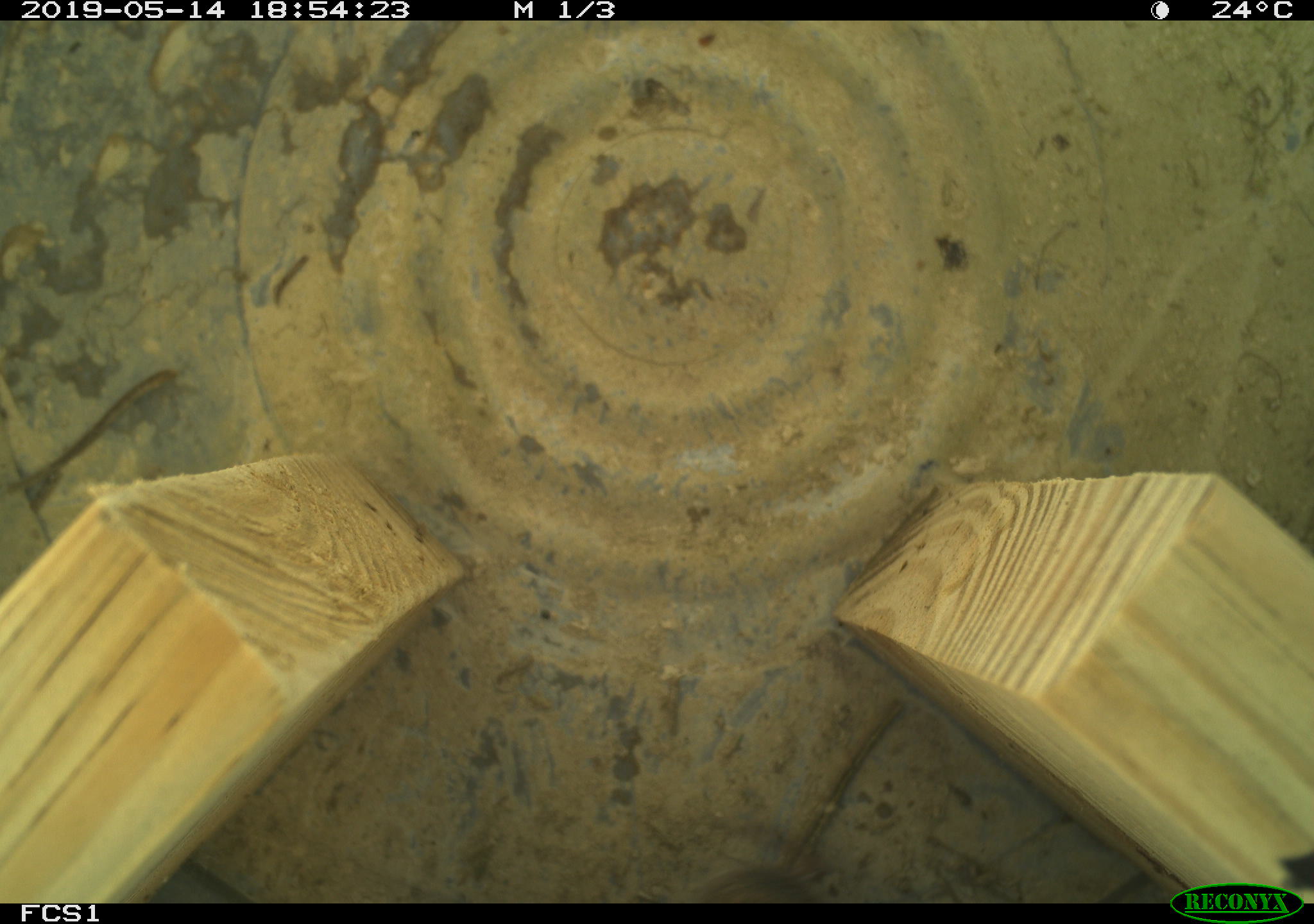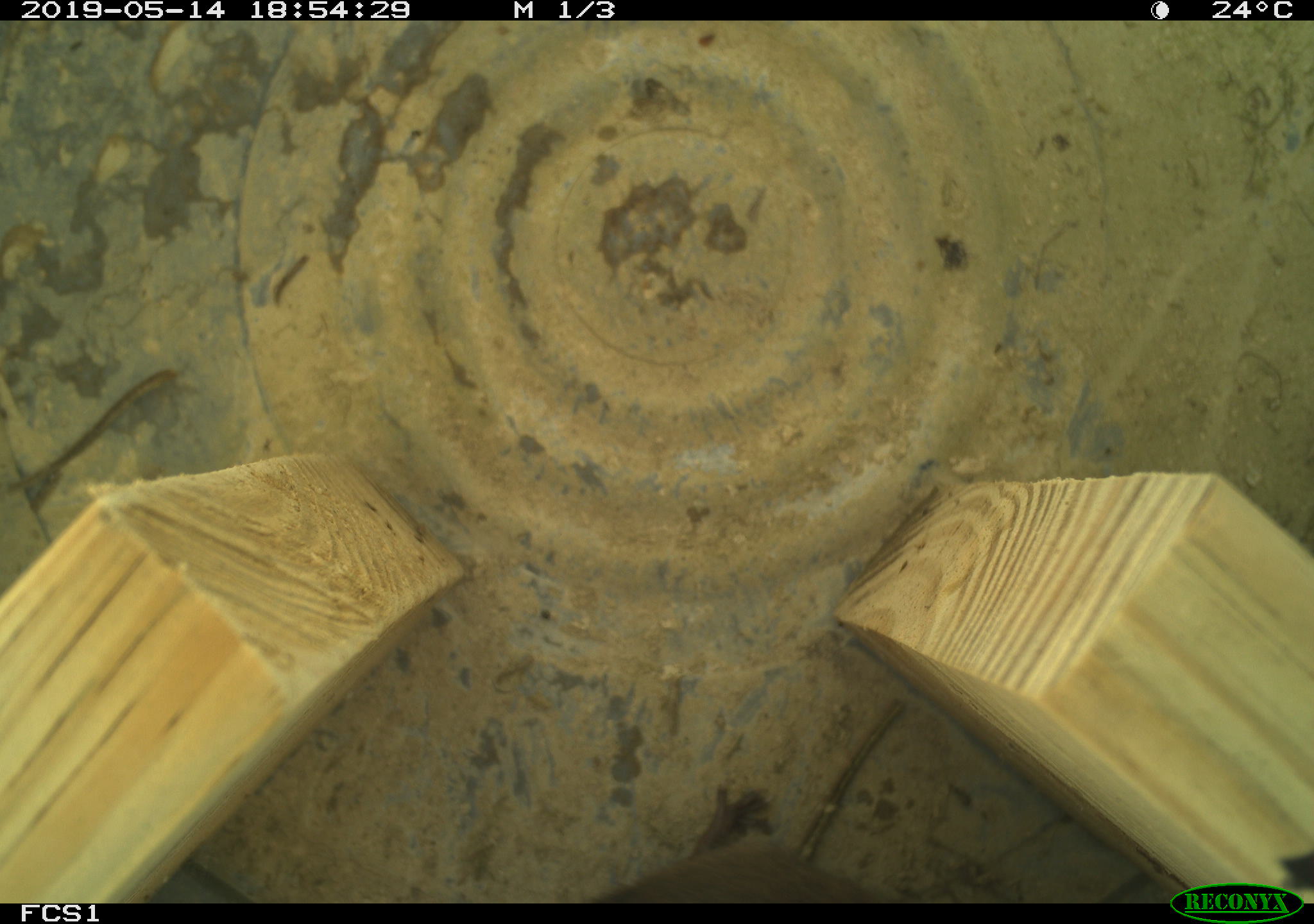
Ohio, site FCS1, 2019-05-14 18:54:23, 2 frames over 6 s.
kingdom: Animalia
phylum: Chordata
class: Mammalia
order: Rodentia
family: Cricetidae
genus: Microtus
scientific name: Microtus pennsylvanicus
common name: meadow vole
Meadow vole (Microtus pennsylvanicus).